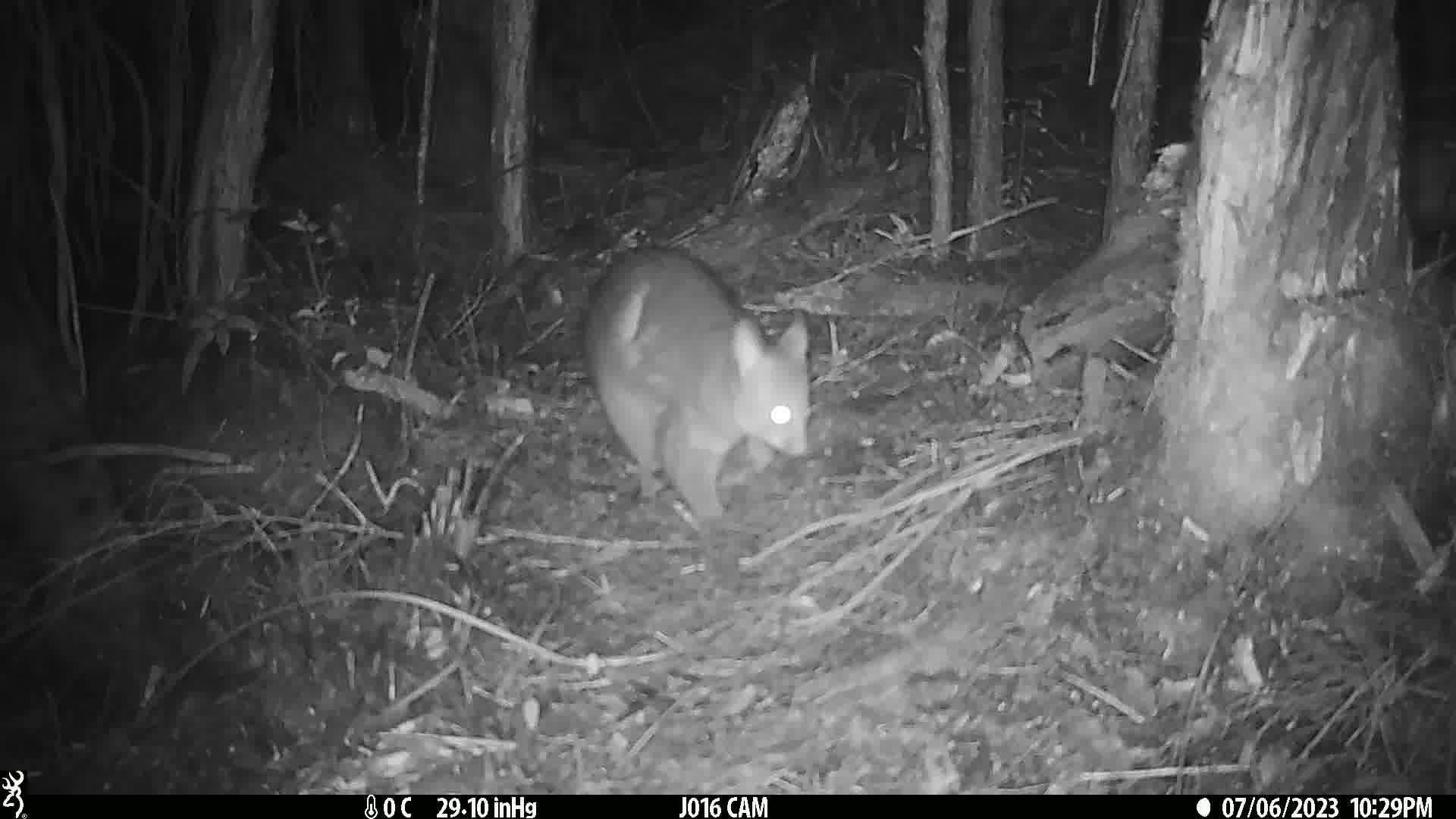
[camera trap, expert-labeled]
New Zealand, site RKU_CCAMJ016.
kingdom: Animalia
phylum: Chordata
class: Mammalia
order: Diprotodontia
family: Phalangeridae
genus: Trichosurus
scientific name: Trichosurus vulpecula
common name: common brushtail possum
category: possum